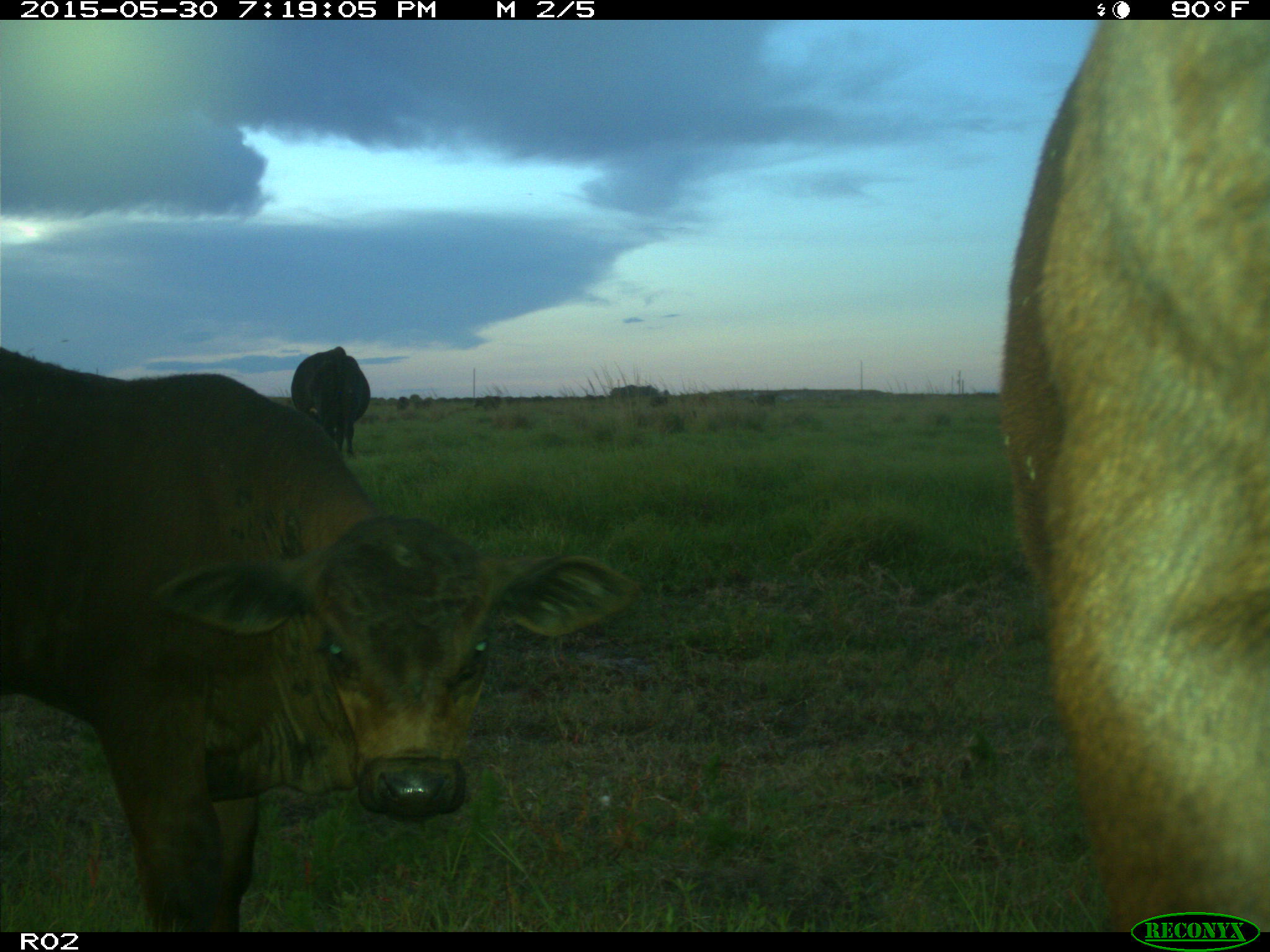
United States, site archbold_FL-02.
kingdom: Animalia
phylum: Chordata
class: Mammalia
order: Artiodactyla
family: Bovidae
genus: Bos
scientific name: Bos taurus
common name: domestic cow